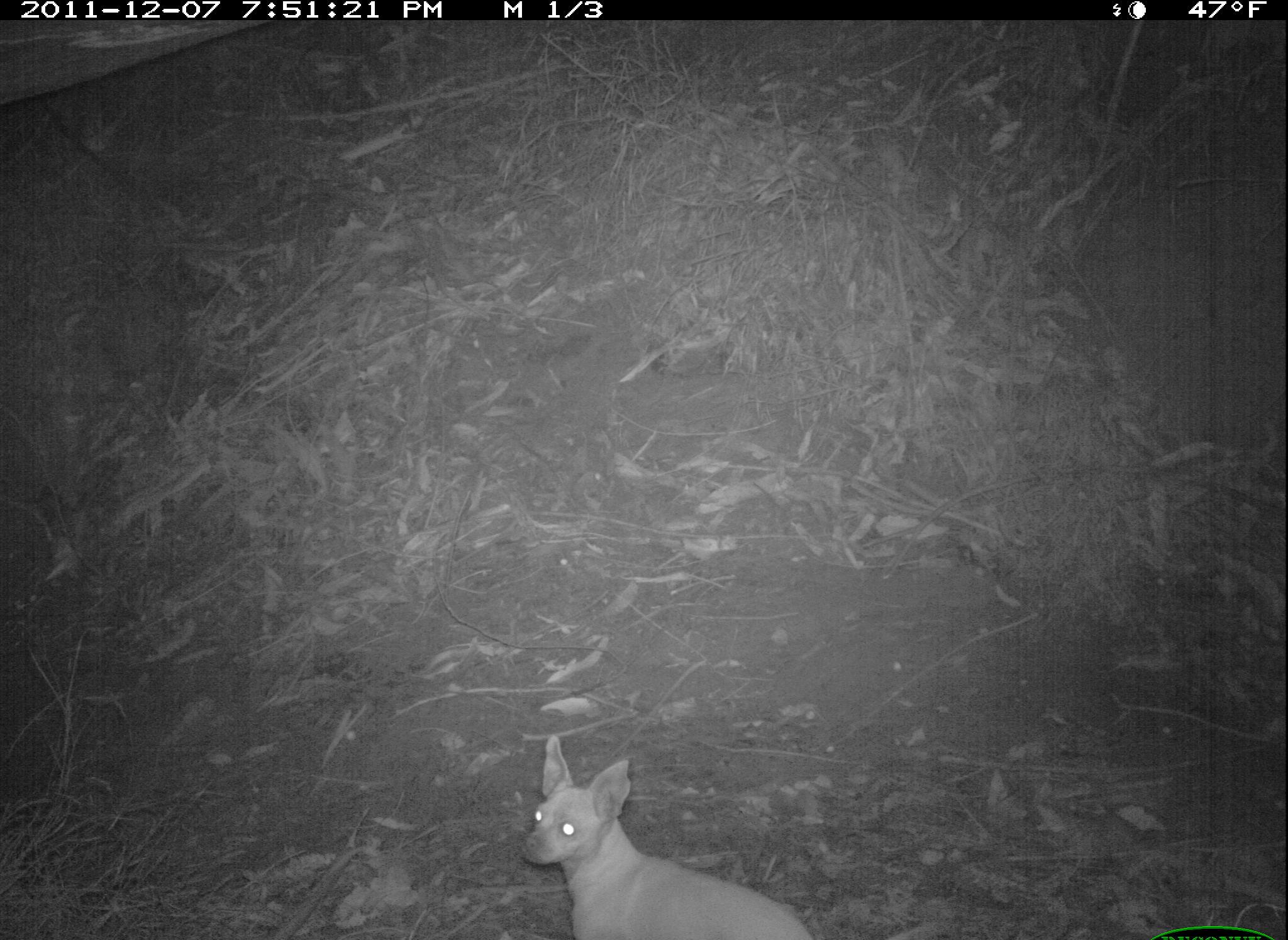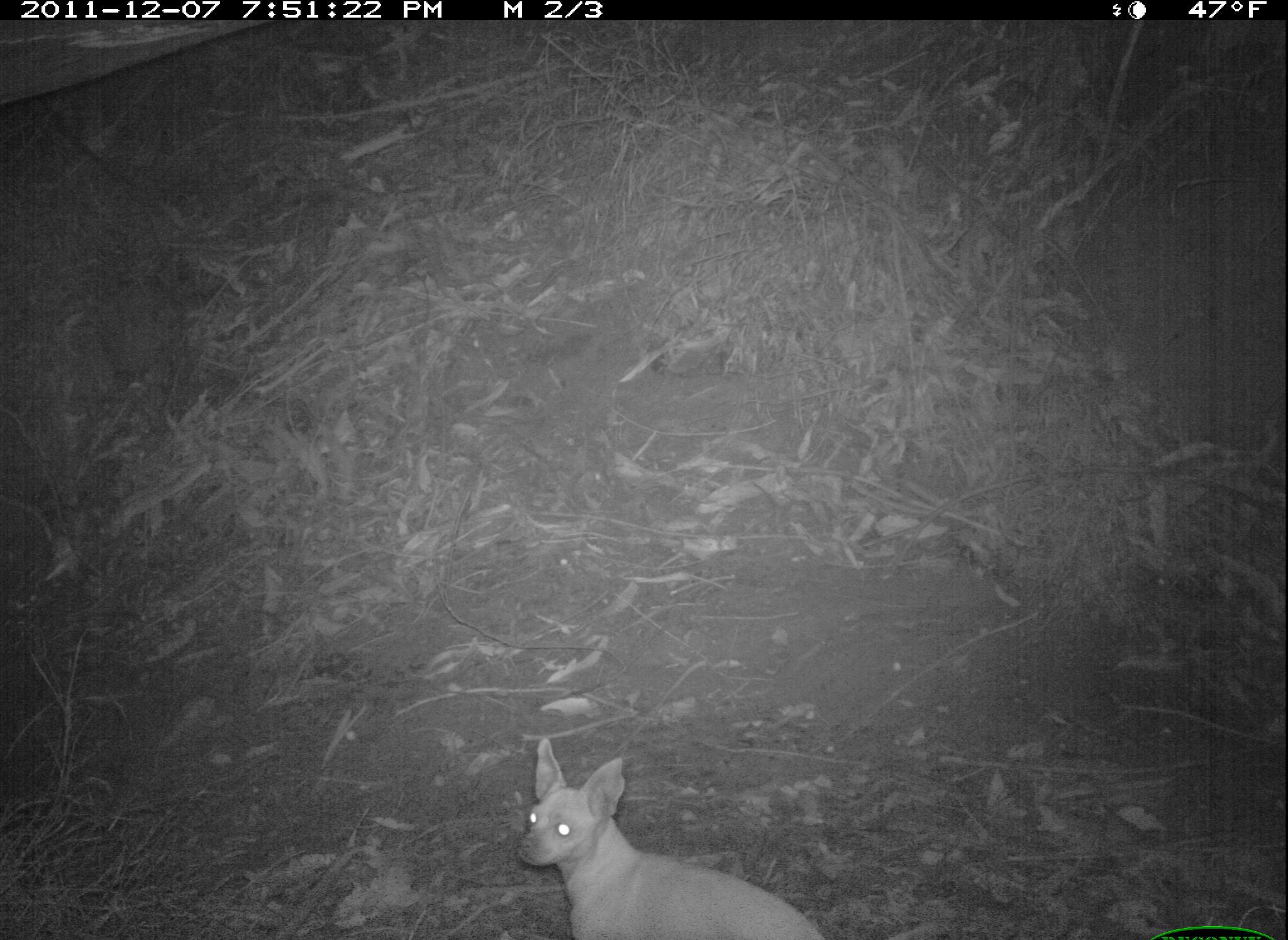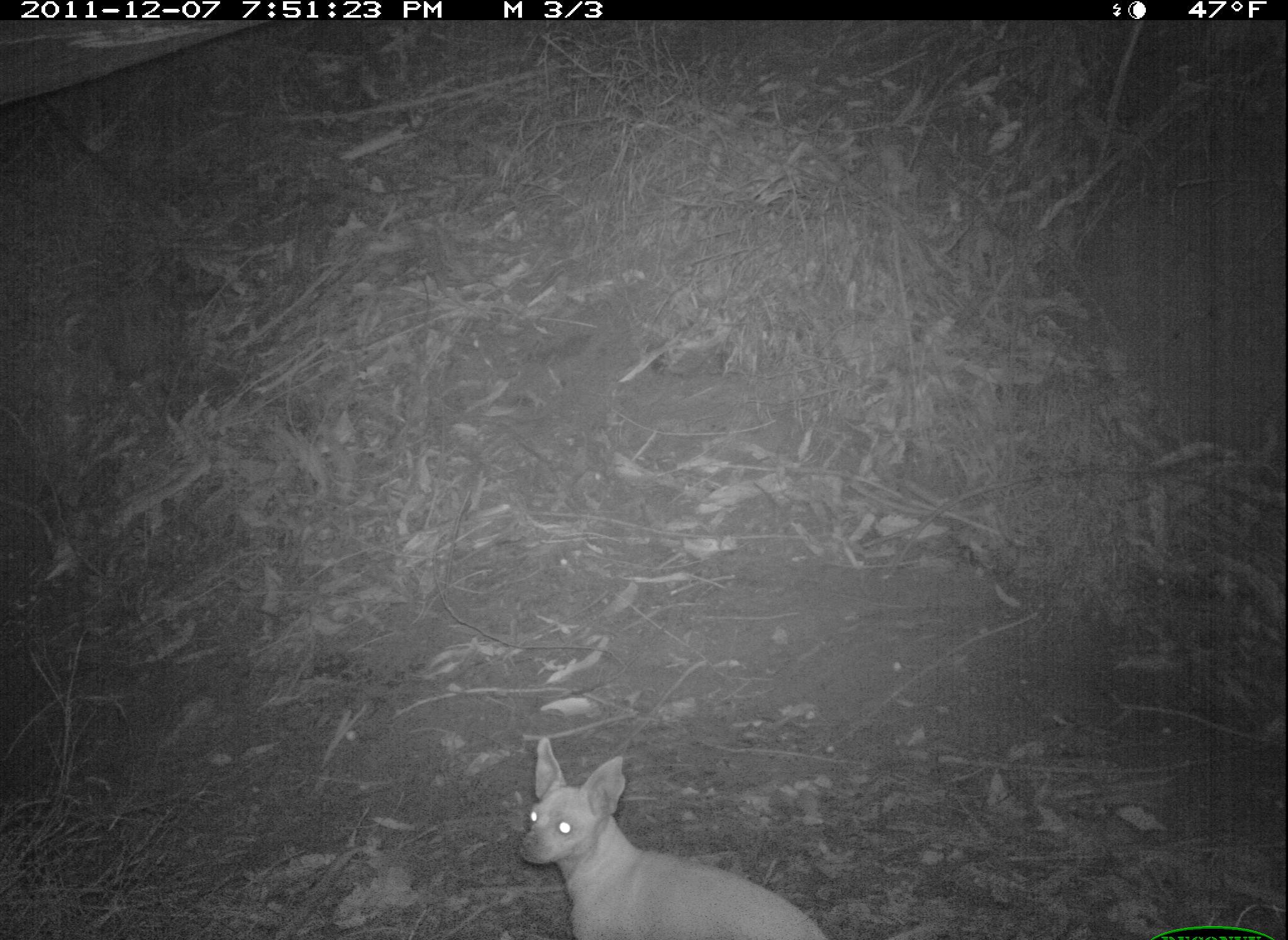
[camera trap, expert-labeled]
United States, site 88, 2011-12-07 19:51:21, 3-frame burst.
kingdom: Animalia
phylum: Chordata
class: Mammalia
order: Carnivora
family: Canidae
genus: Canis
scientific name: Canis familiaris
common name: domestic dog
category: dog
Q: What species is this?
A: Dog (domestic dog) (Canis familiaris).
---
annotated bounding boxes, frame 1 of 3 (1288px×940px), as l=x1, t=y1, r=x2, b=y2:
dog: l=494, t=709, r=855, b=936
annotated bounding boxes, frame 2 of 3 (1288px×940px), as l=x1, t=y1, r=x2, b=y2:
dog: l=493, t=717, r=853, b=940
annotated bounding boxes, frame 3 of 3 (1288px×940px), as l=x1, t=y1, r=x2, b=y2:
dog: l=489, t=722, r=829, b=936